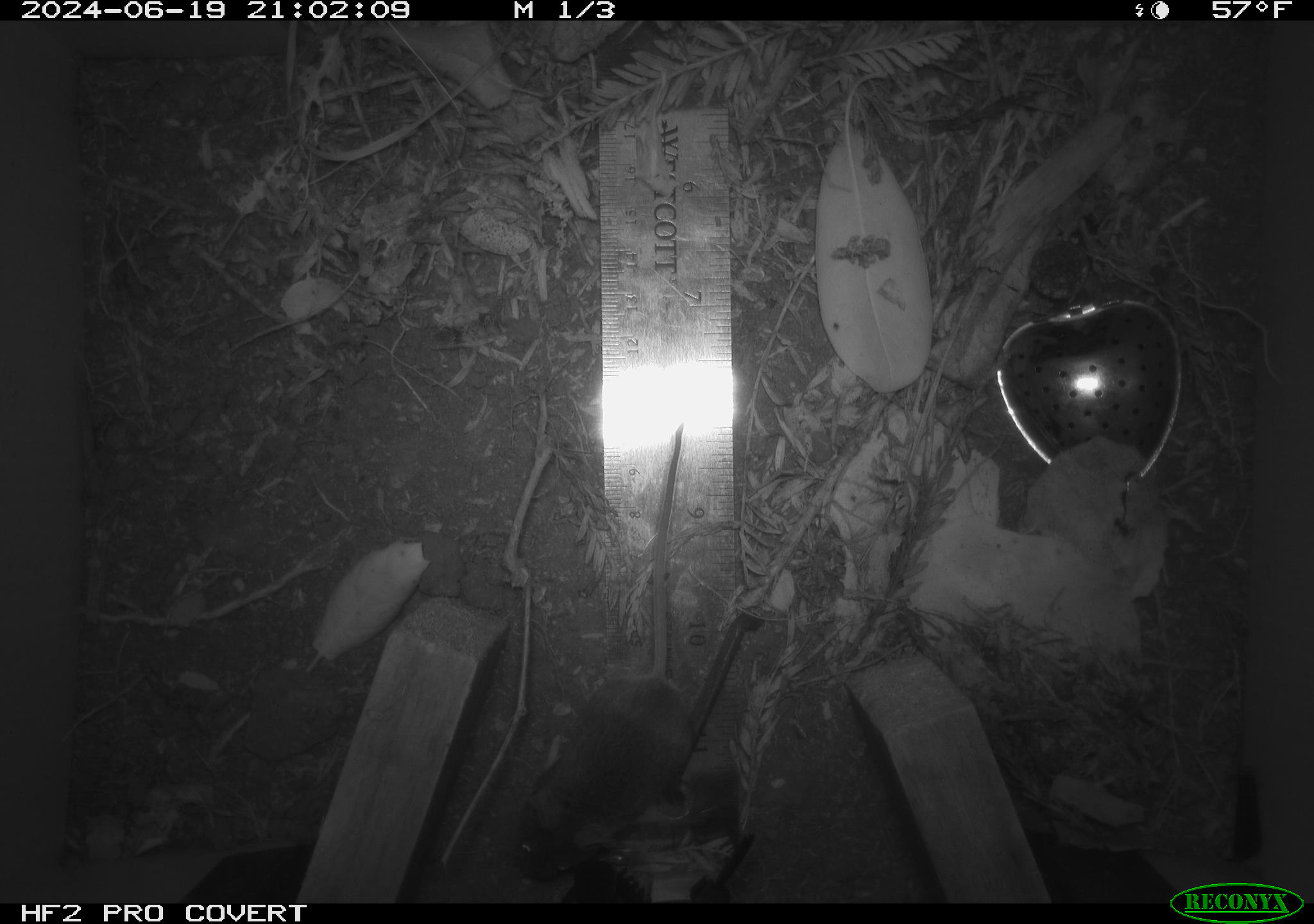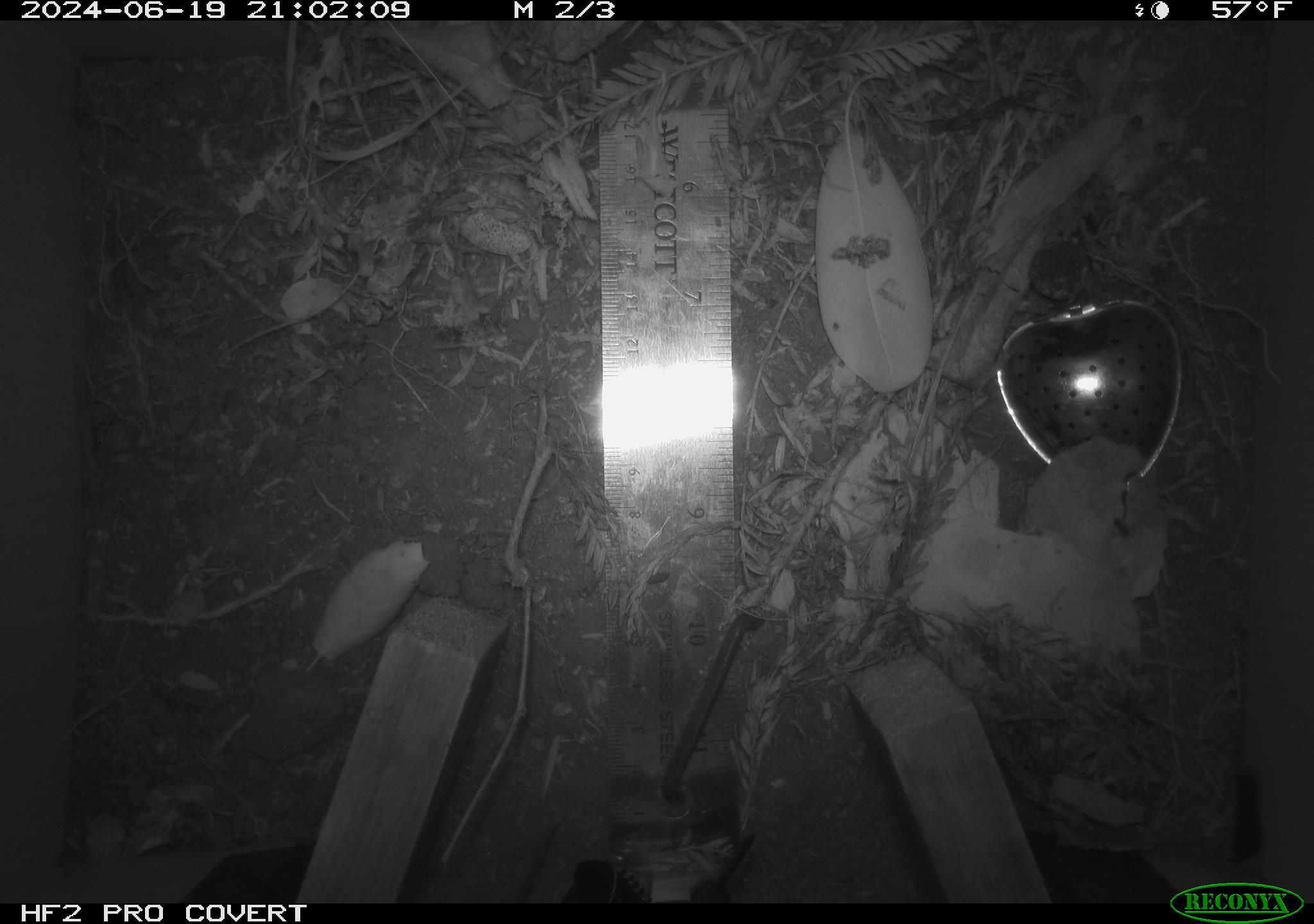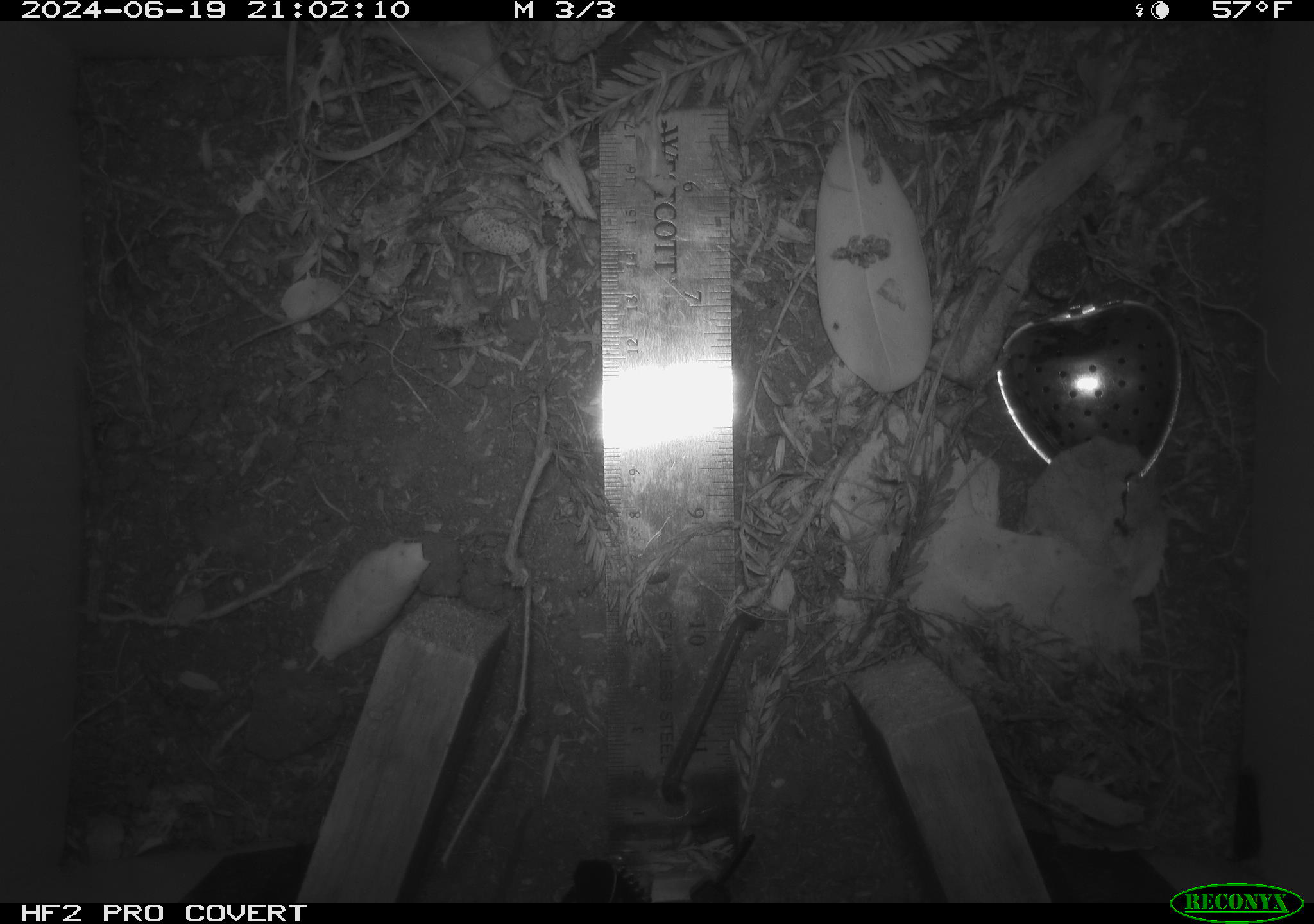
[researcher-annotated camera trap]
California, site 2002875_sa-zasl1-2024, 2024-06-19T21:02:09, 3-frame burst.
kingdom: Animalia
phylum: Chordata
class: Mammalia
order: Rodentia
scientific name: Rodentia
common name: mouse species